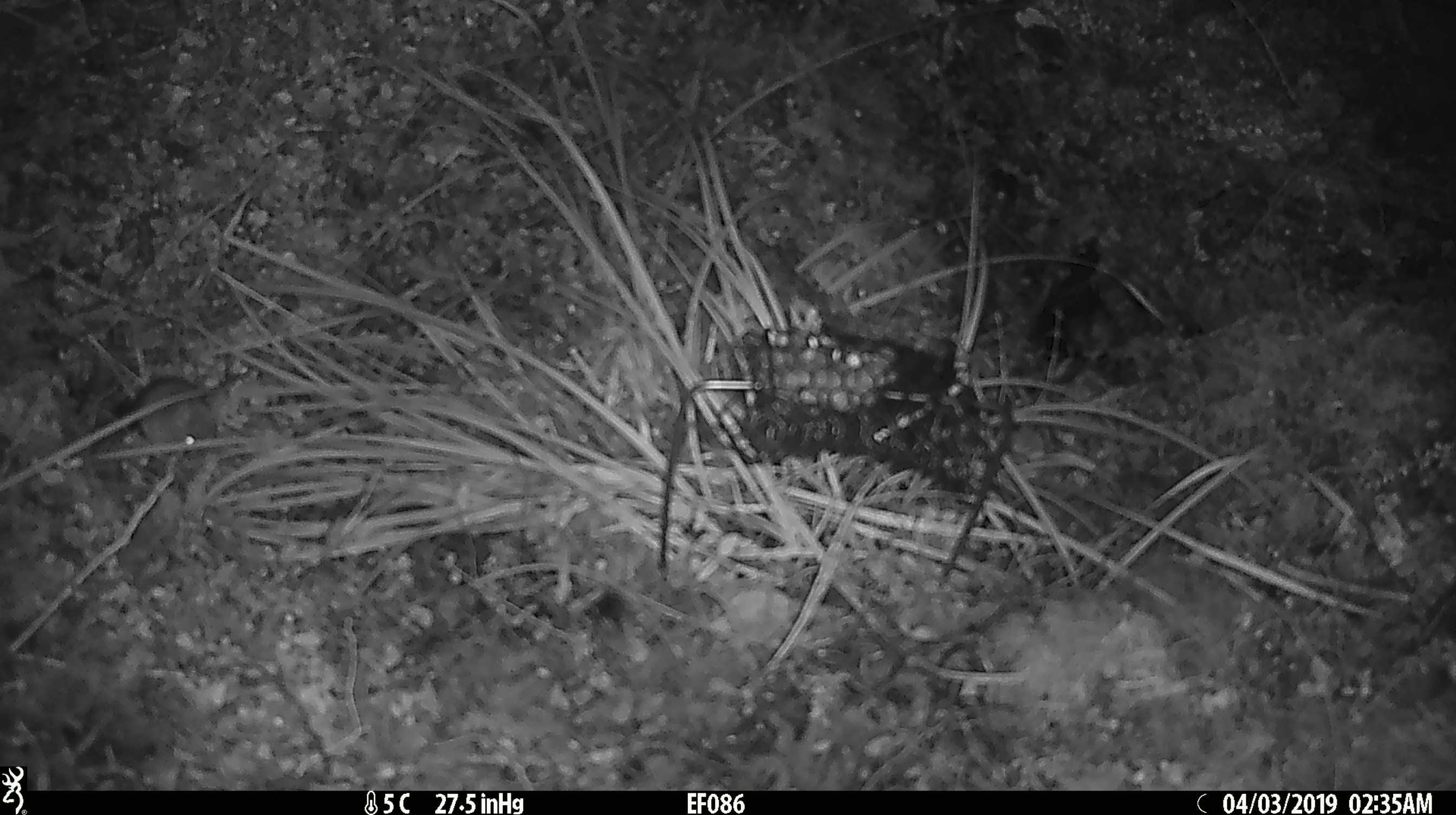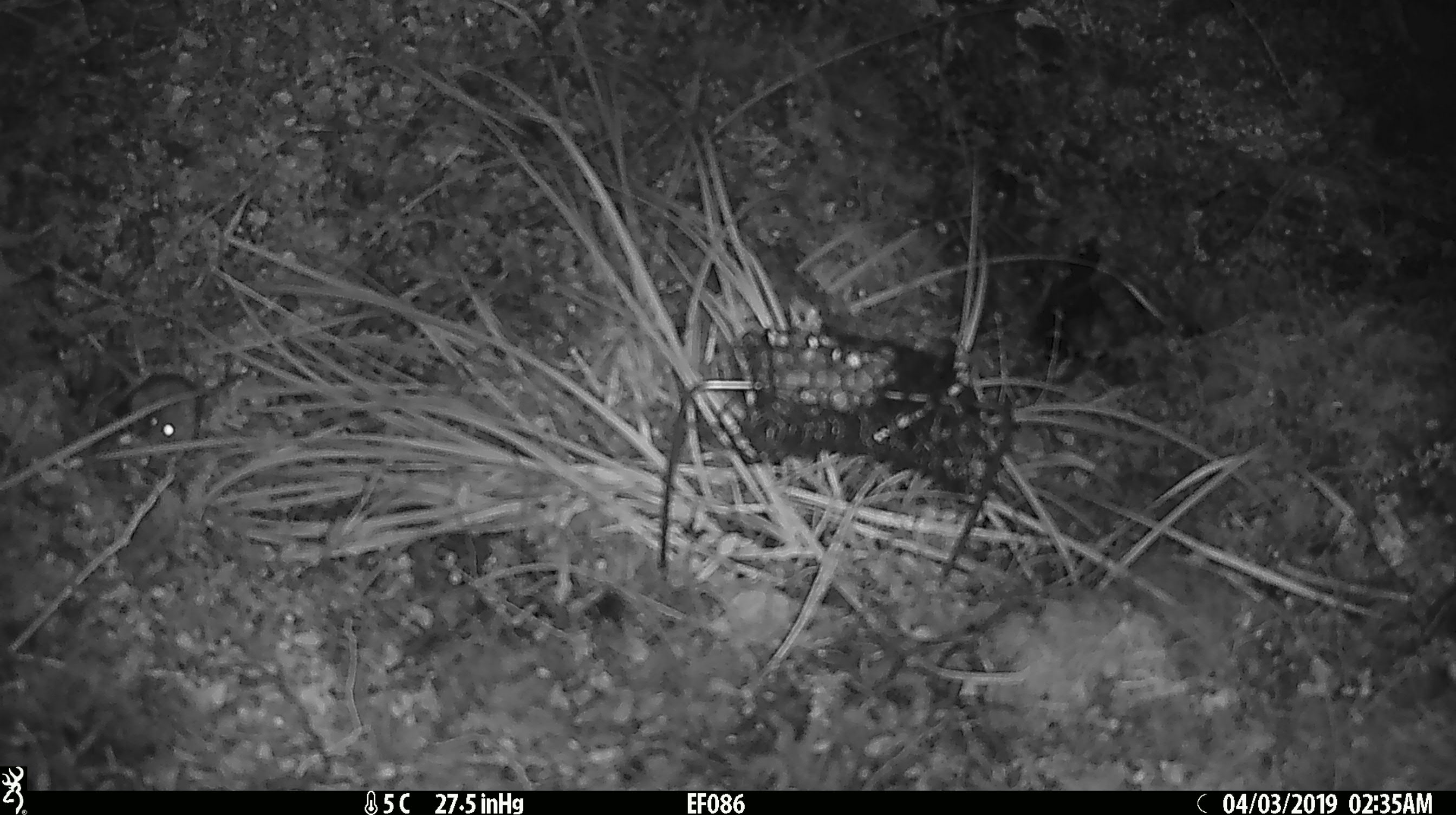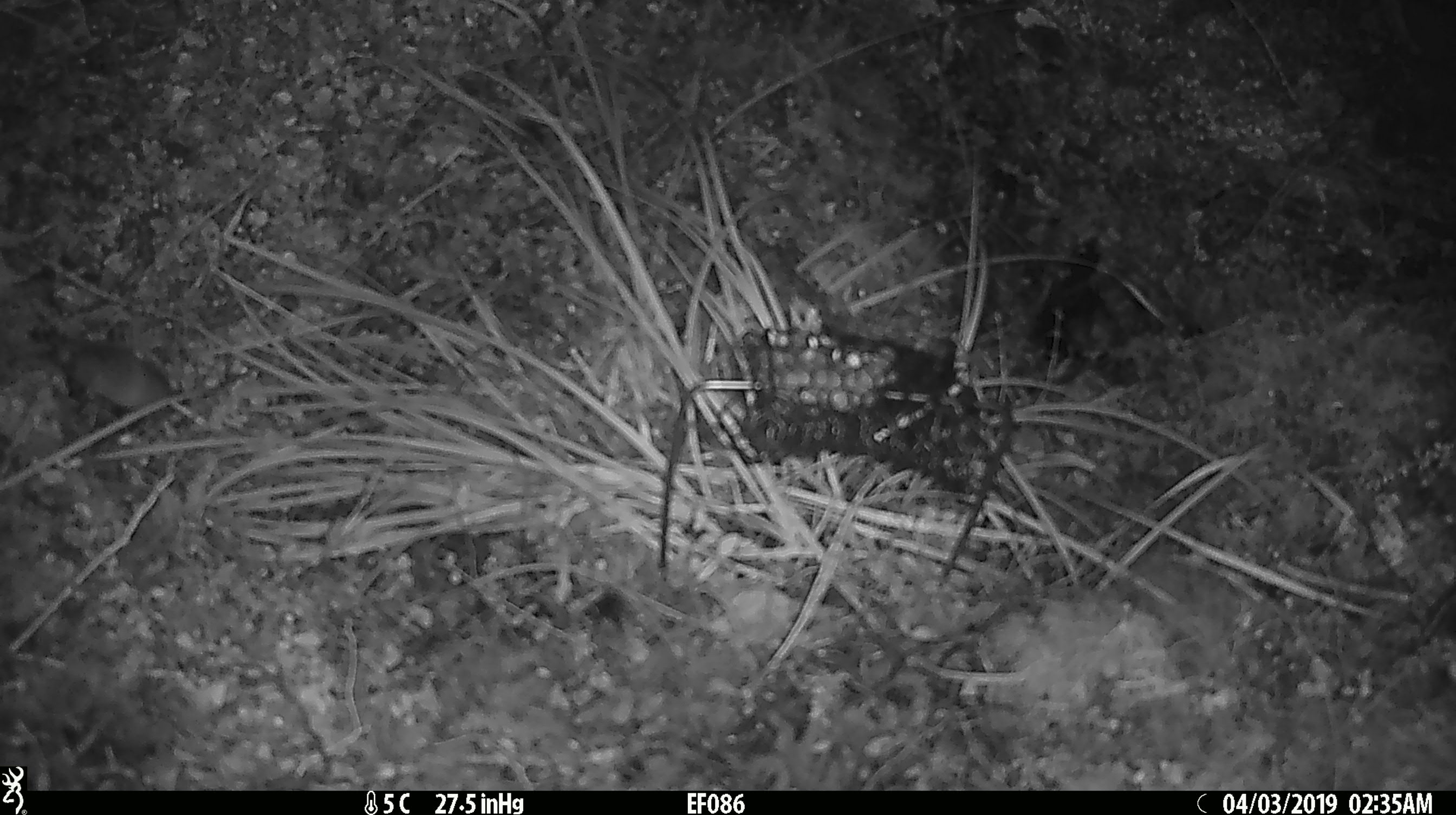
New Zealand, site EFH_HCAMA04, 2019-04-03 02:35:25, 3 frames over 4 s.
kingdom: Animalia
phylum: Chordata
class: Mammalia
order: Rodentia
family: Muridae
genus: Mus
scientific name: Mus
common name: mouse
Mouse (Mus).